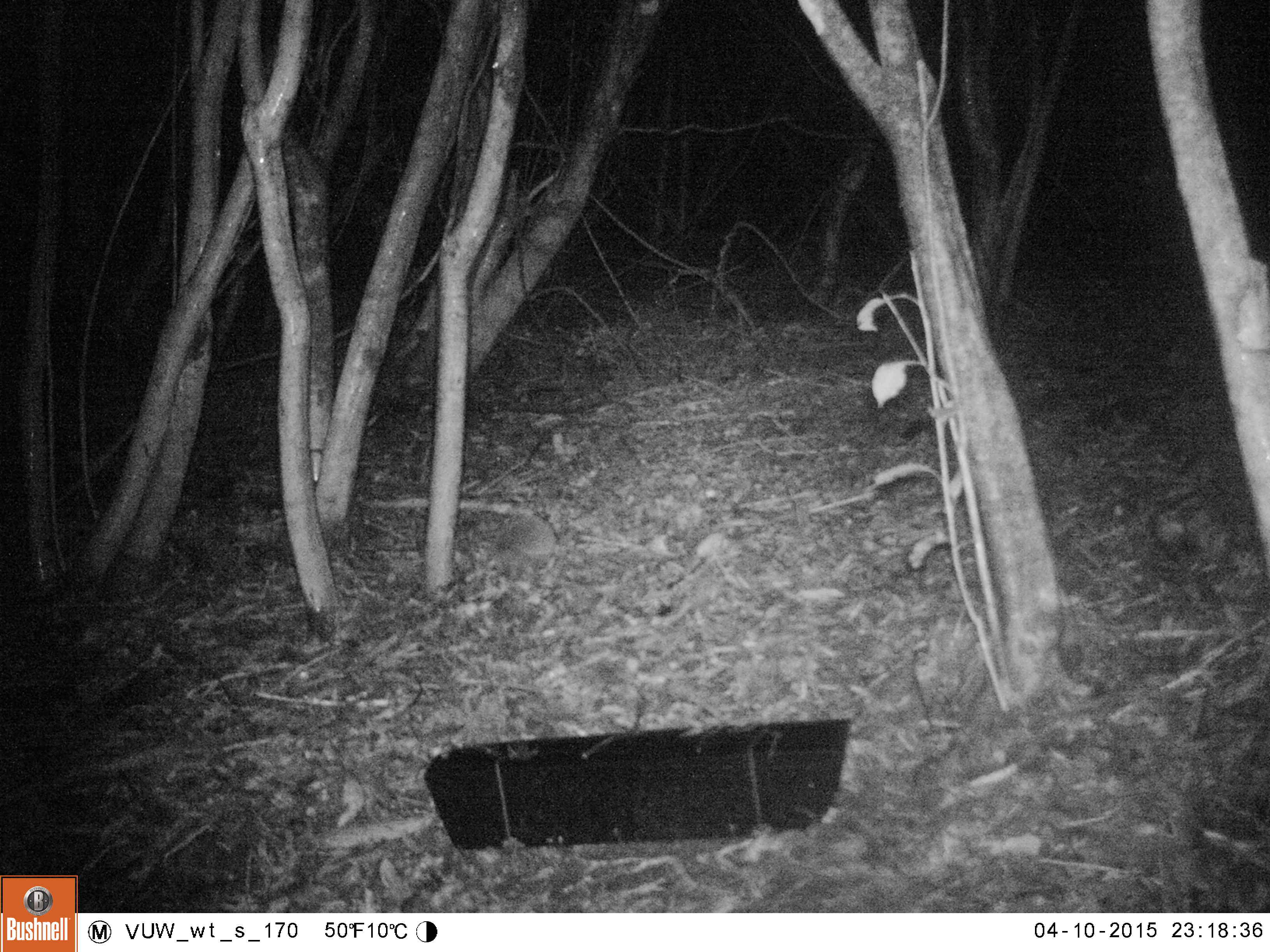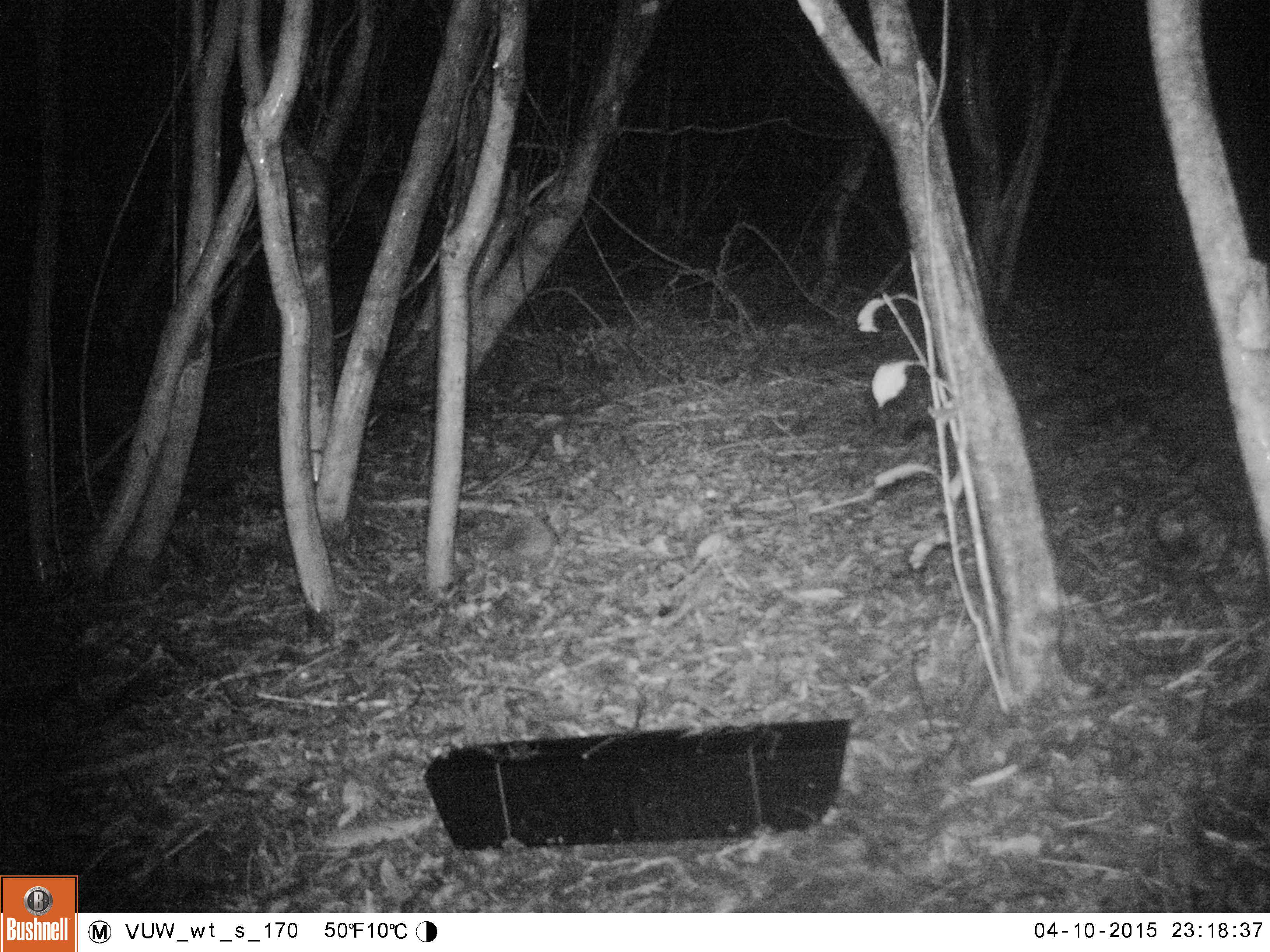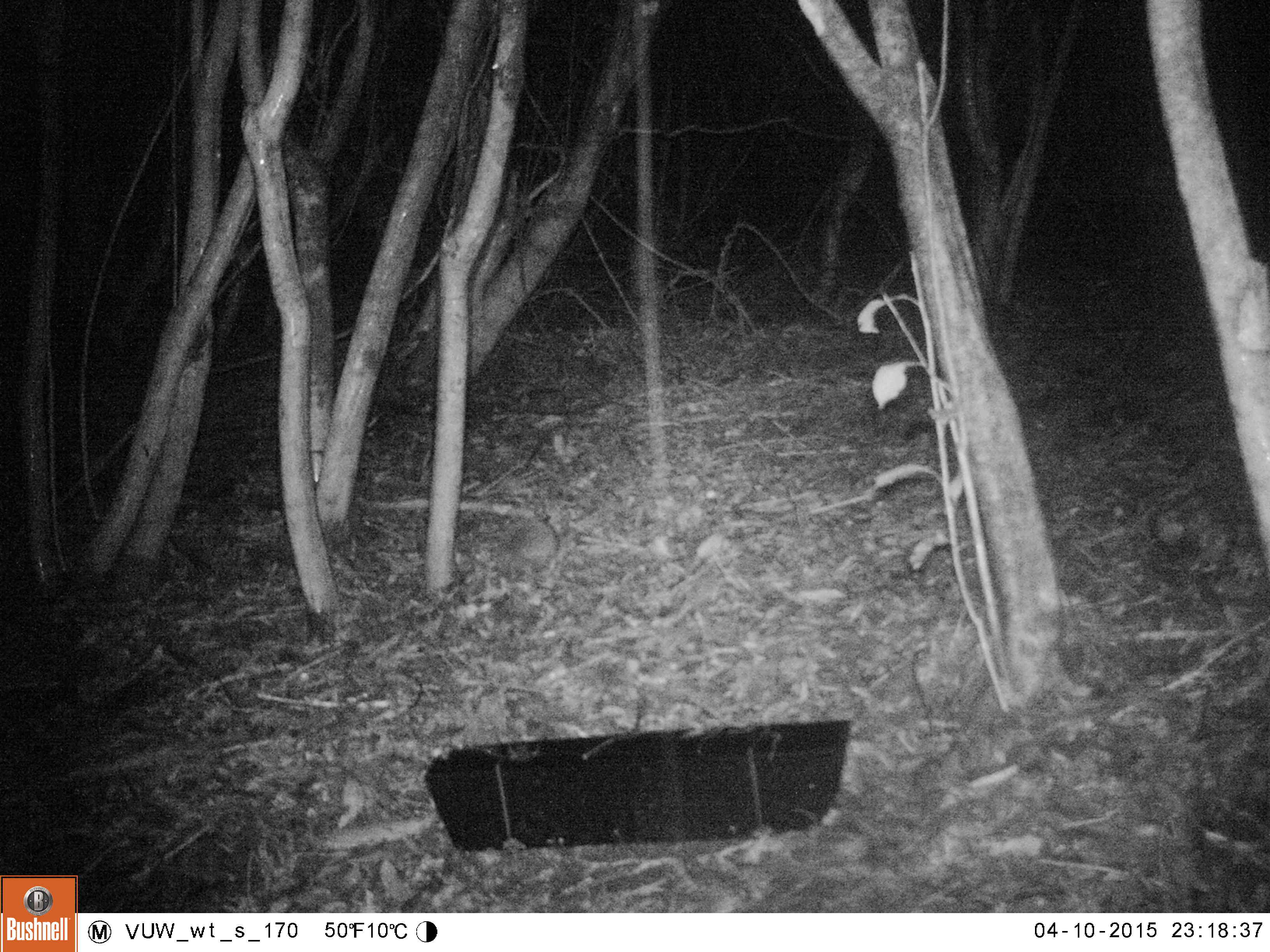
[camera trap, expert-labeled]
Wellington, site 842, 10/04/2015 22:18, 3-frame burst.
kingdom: Animalia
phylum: Chordata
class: Mammalia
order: Eulipotyphla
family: Erinaceidae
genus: Erinaceus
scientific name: Erinaceus europaeus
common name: hedgehog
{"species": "hedgehog (Erinaceus europaeus)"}